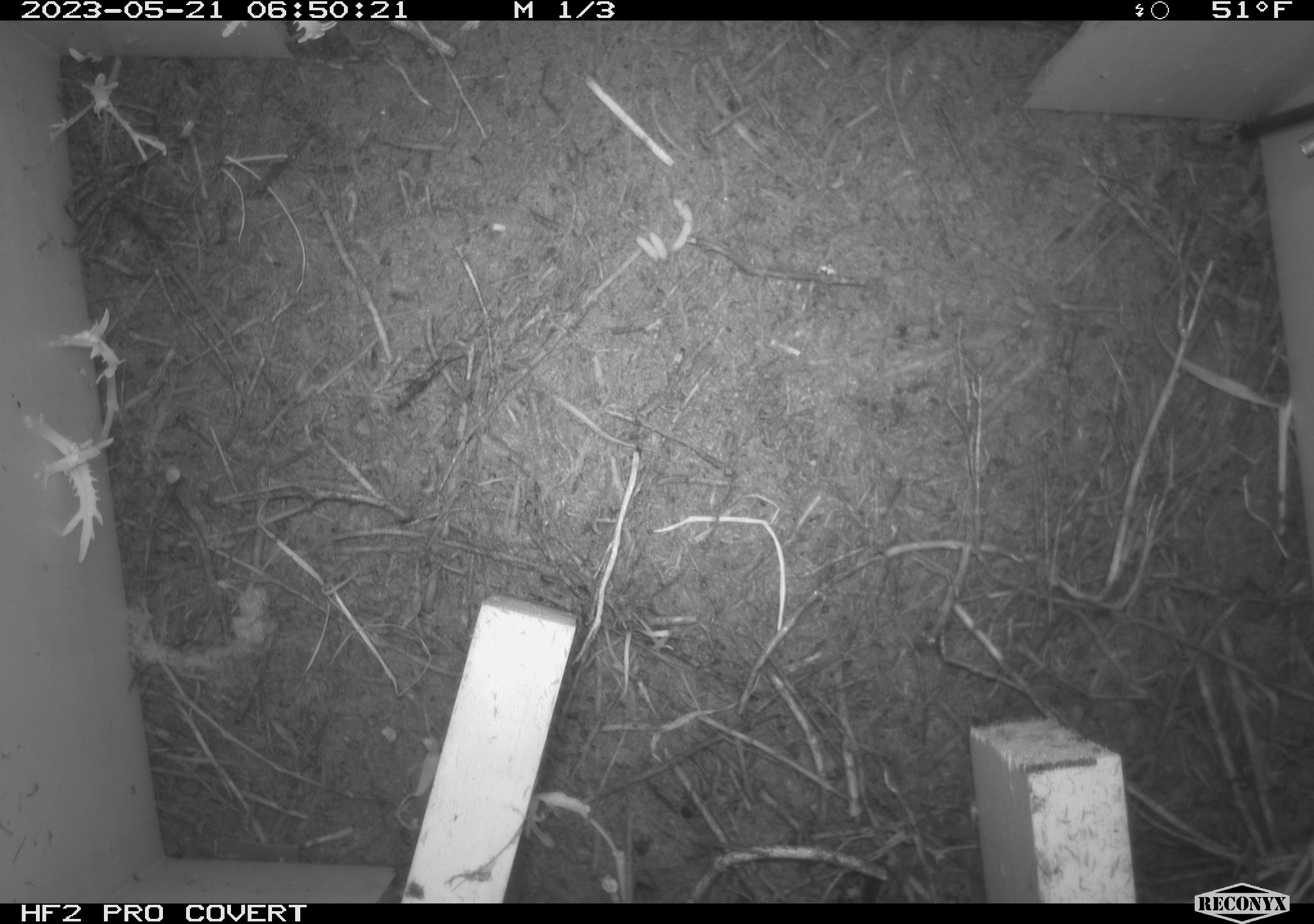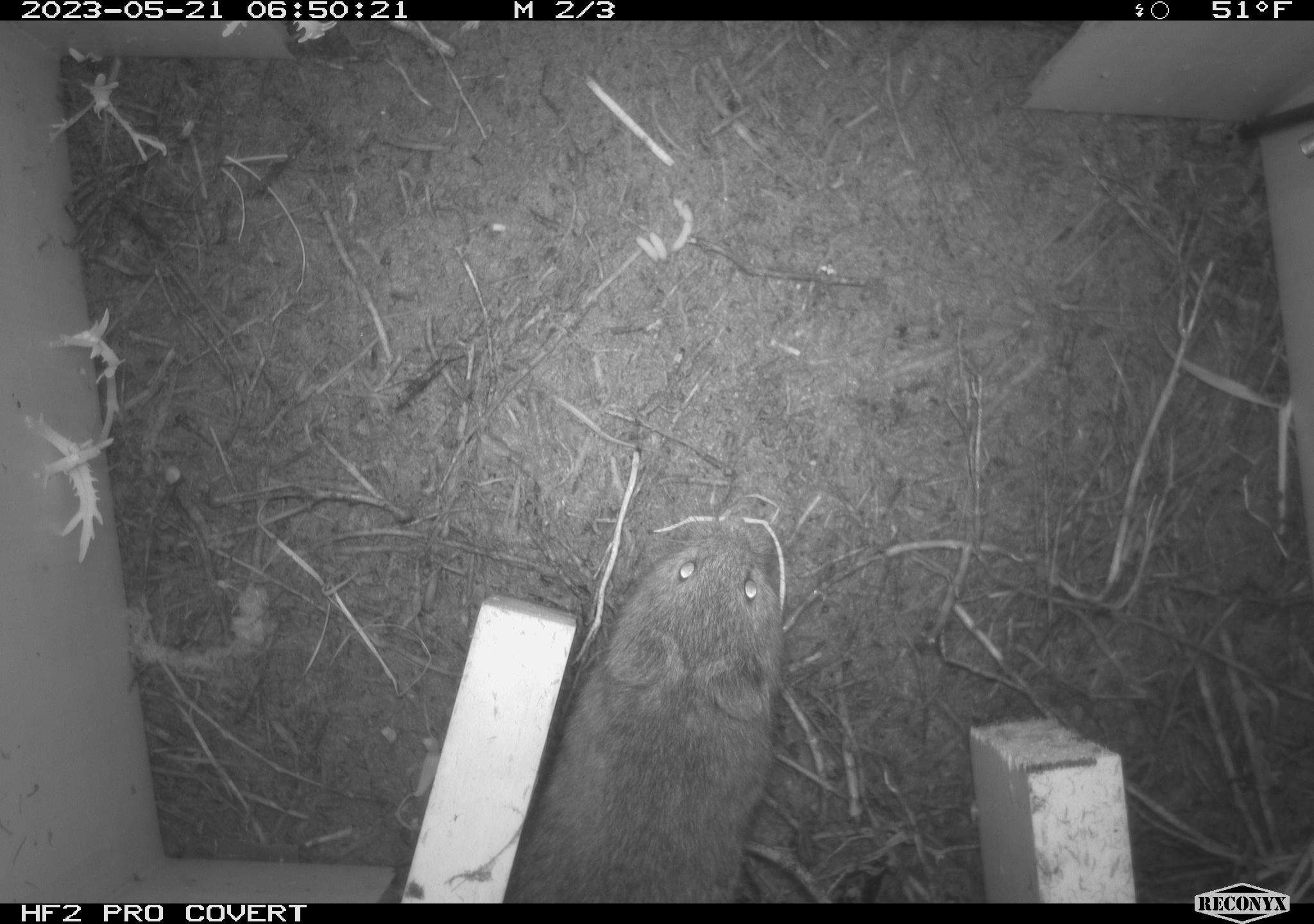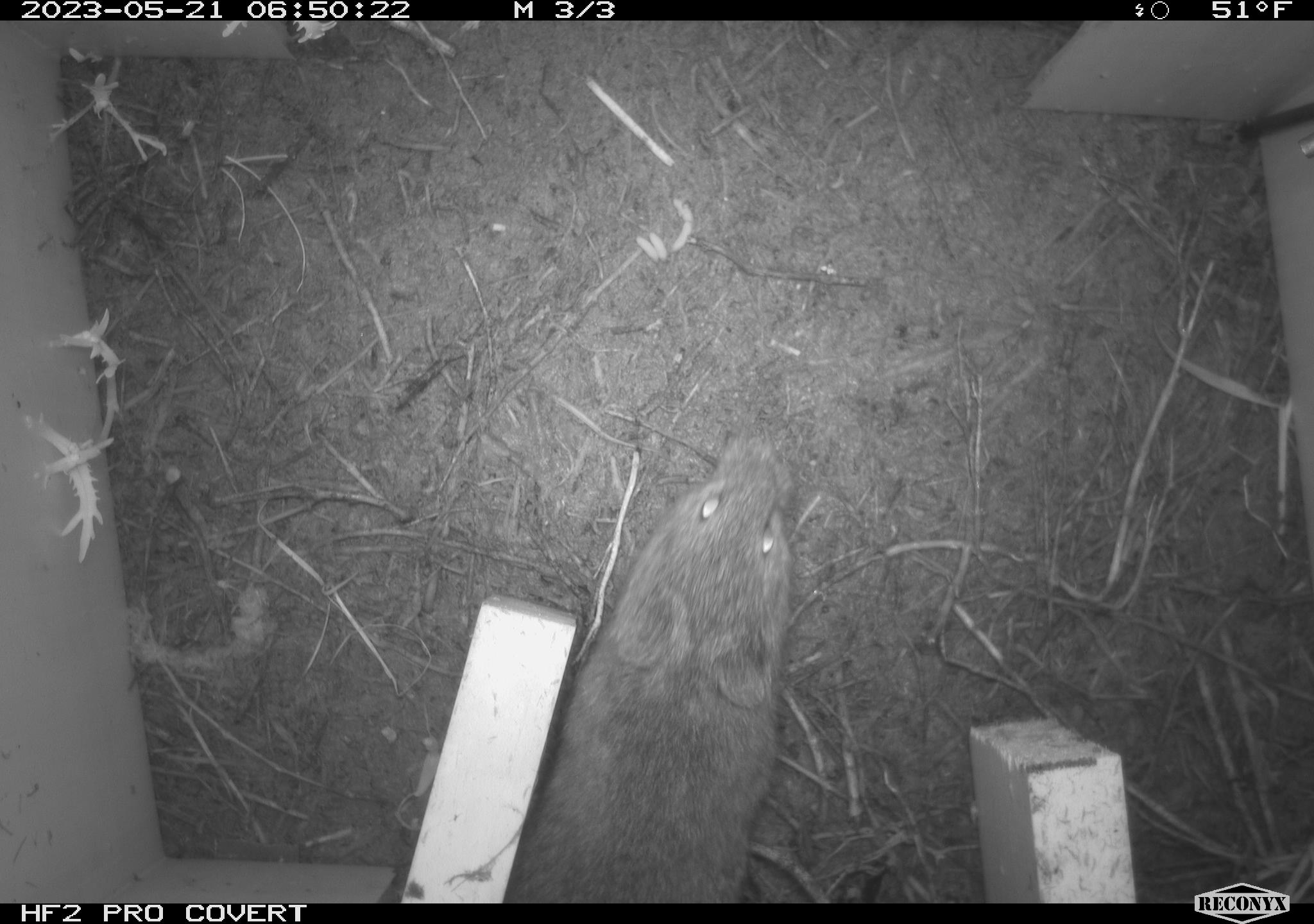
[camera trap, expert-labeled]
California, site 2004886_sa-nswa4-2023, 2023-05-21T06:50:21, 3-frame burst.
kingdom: Animalia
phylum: Chordata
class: Mammalia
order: Rodentia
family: Cricetidae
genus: Microtus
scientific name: Microtus californicus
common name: california vole